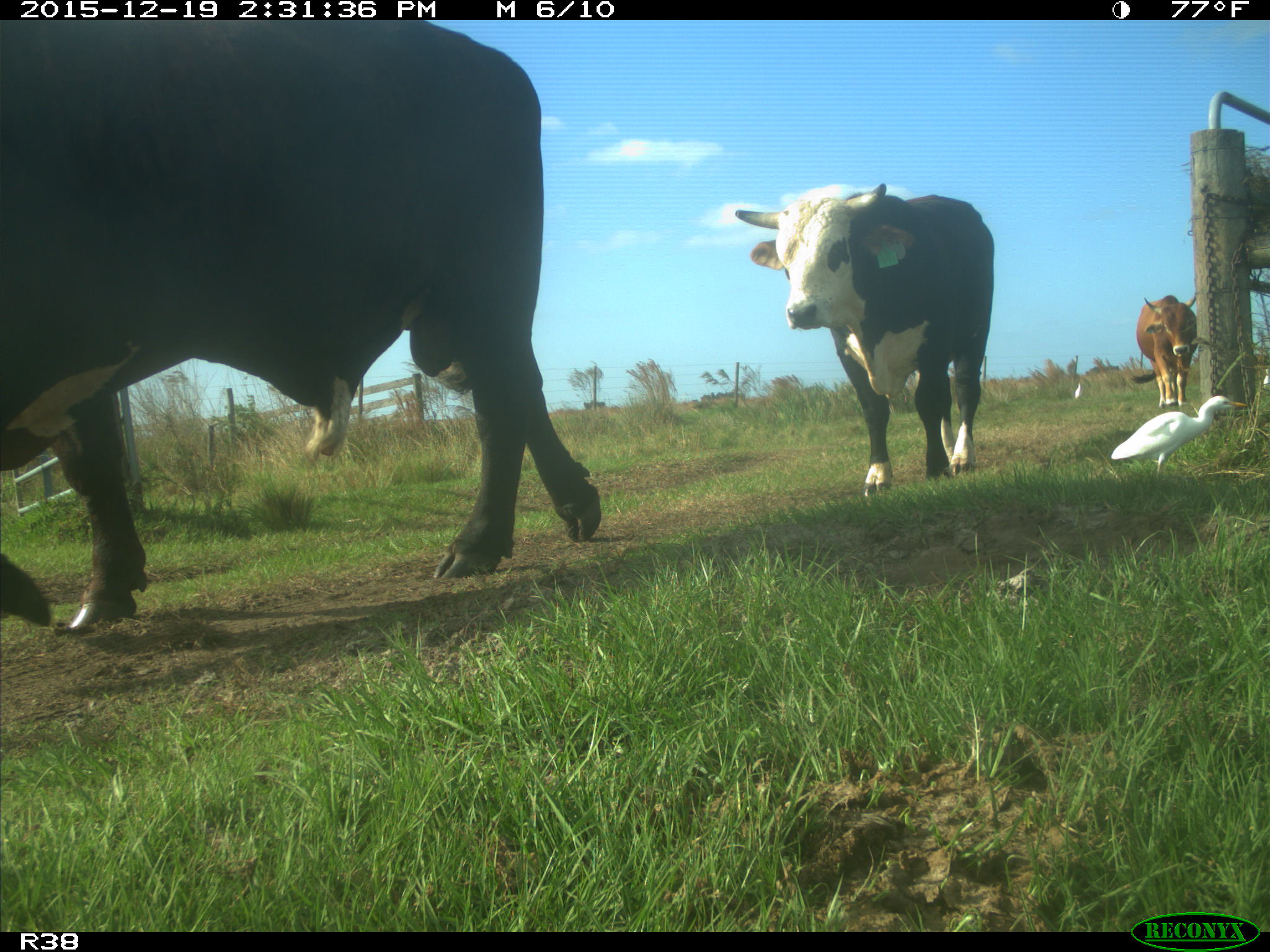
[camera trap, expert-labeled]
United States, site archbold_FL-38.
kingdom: Animalia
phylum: Chordata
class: Mammalia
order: Artiodactyla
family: Bovidae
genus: Bos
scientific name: Bos taurus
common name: domestic cow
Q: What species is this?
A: Bos taurus (domestic cow).